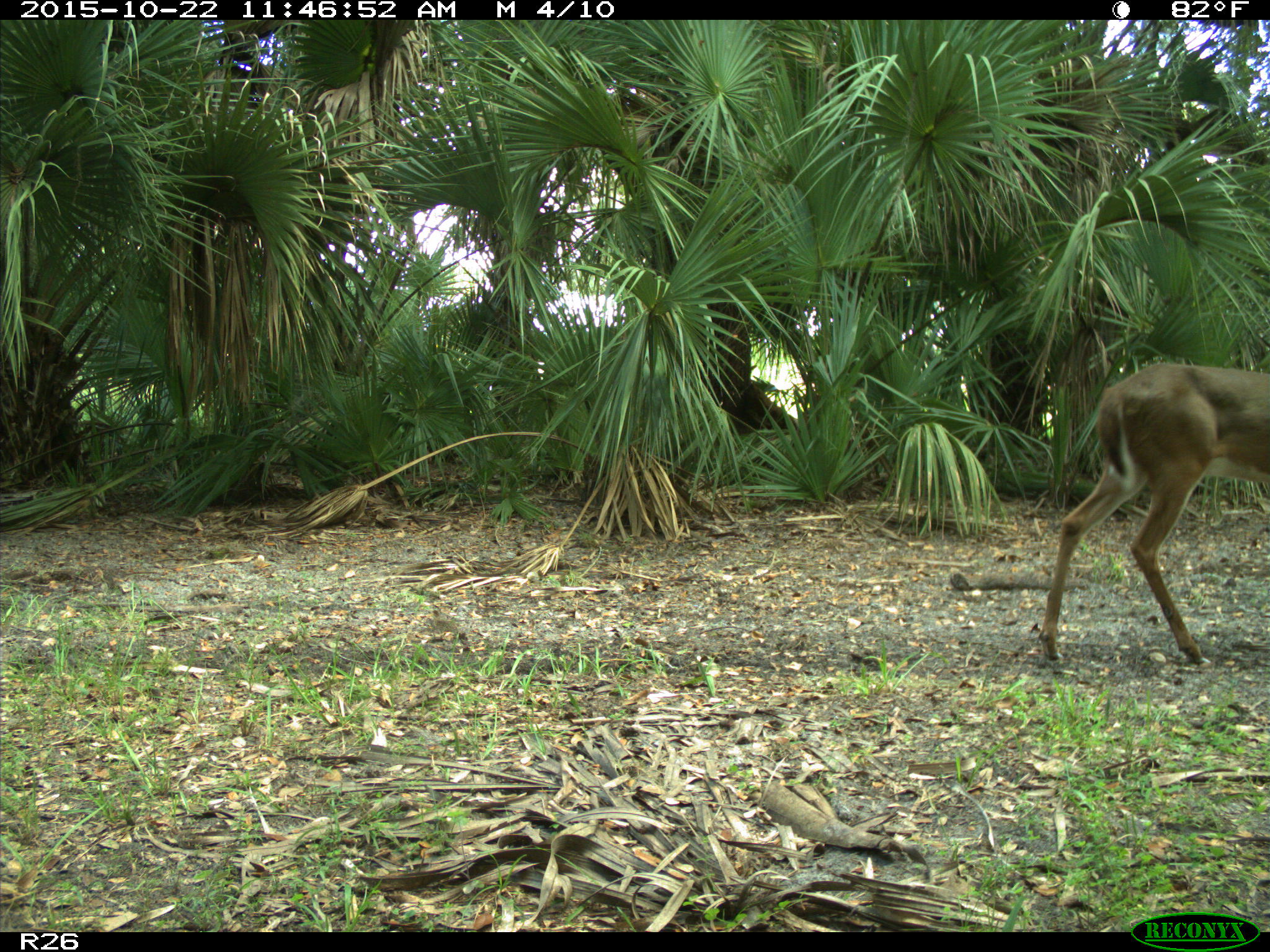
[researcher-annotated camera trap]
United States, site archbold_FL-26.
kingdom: Animalia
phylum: Chordata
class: Mammalia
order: Artiodactyla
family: Cervidae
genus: Odocoileus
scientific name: Odocoileus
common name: deer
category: unidentified deer